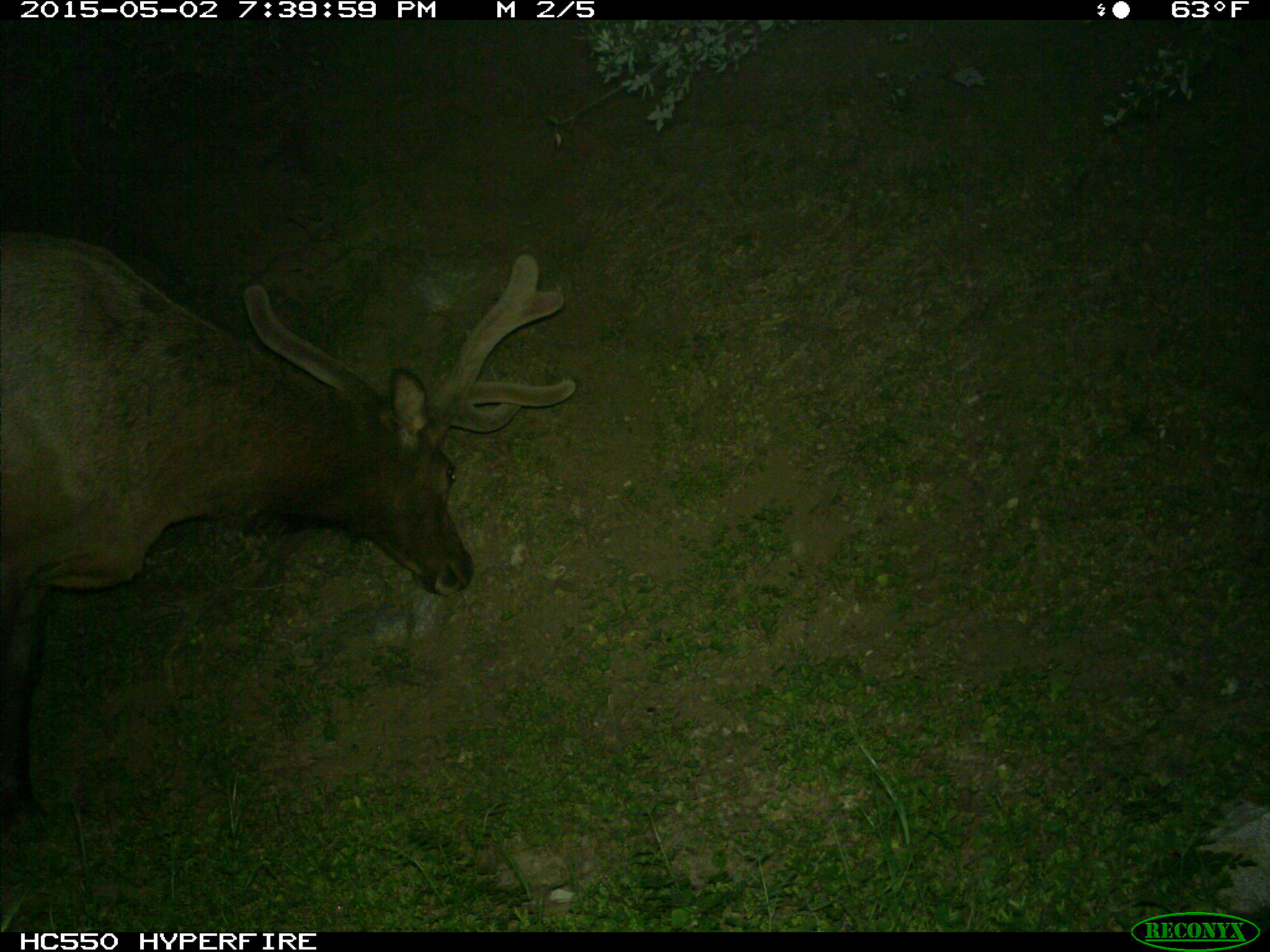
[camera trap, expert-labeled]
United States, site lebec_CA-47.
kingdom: Animalia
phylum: Chordata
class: Mammalia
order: Artiodactyla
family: Cervidae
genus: Cervus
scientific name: Cervus canadensis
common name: elk